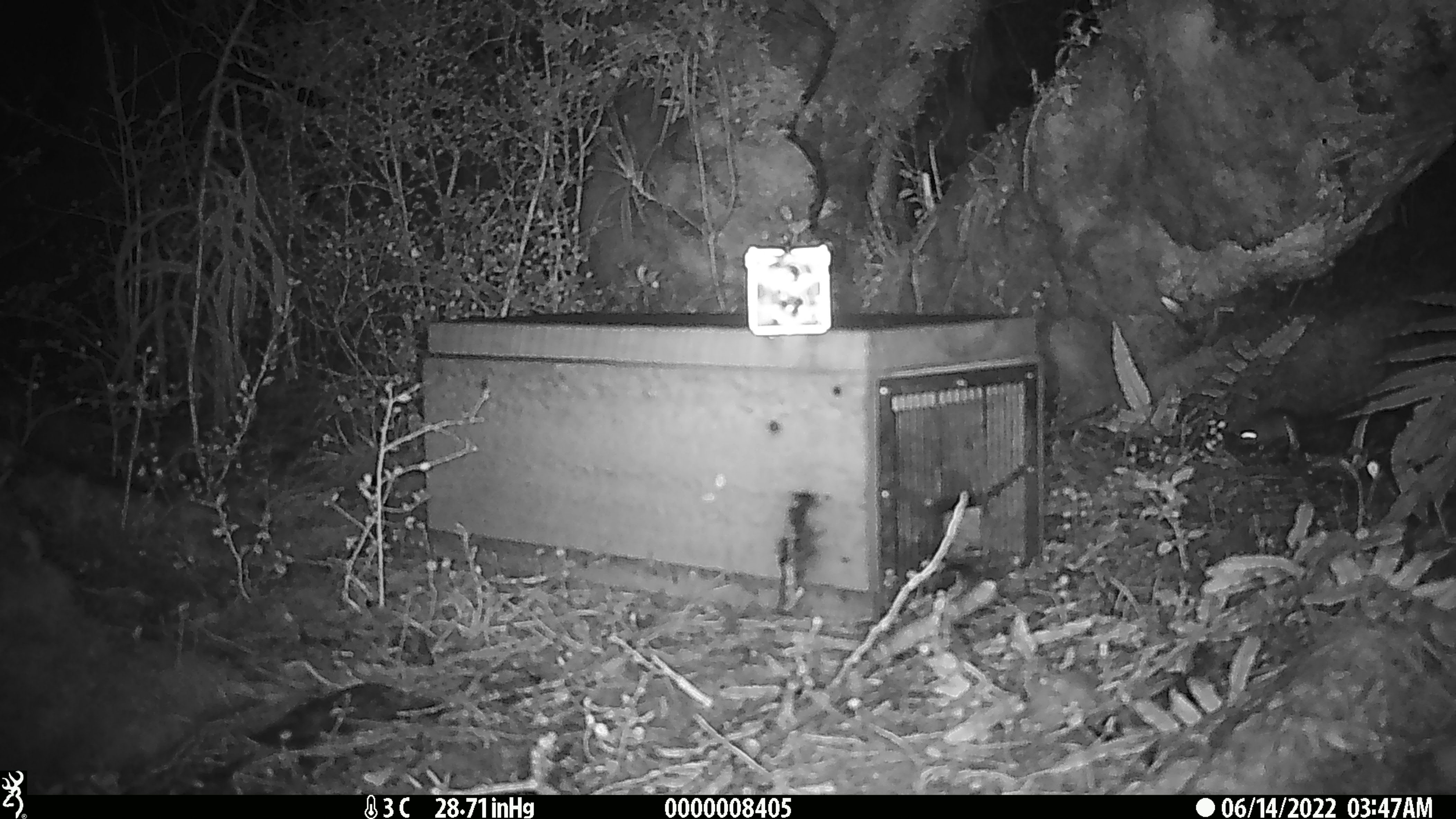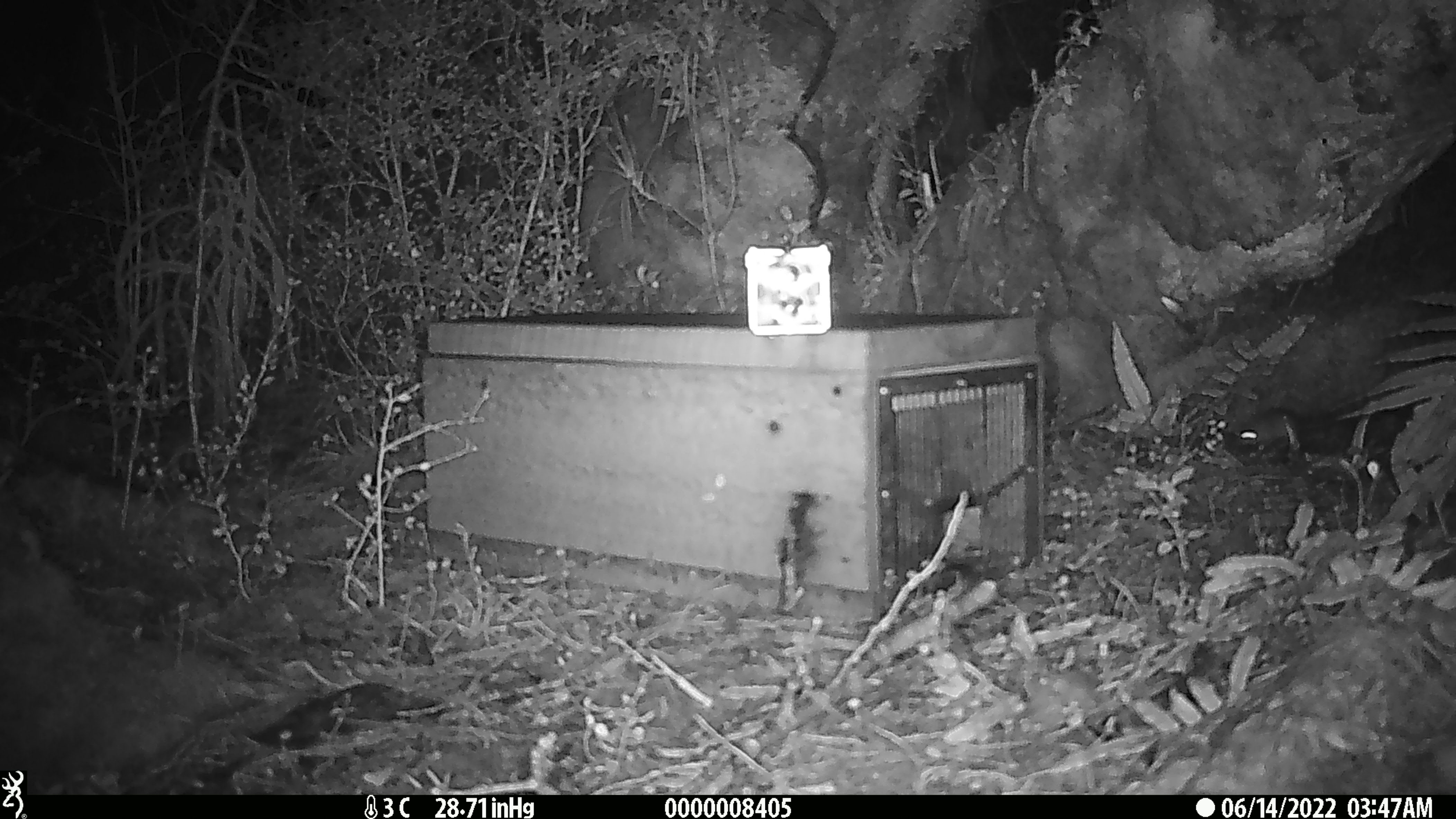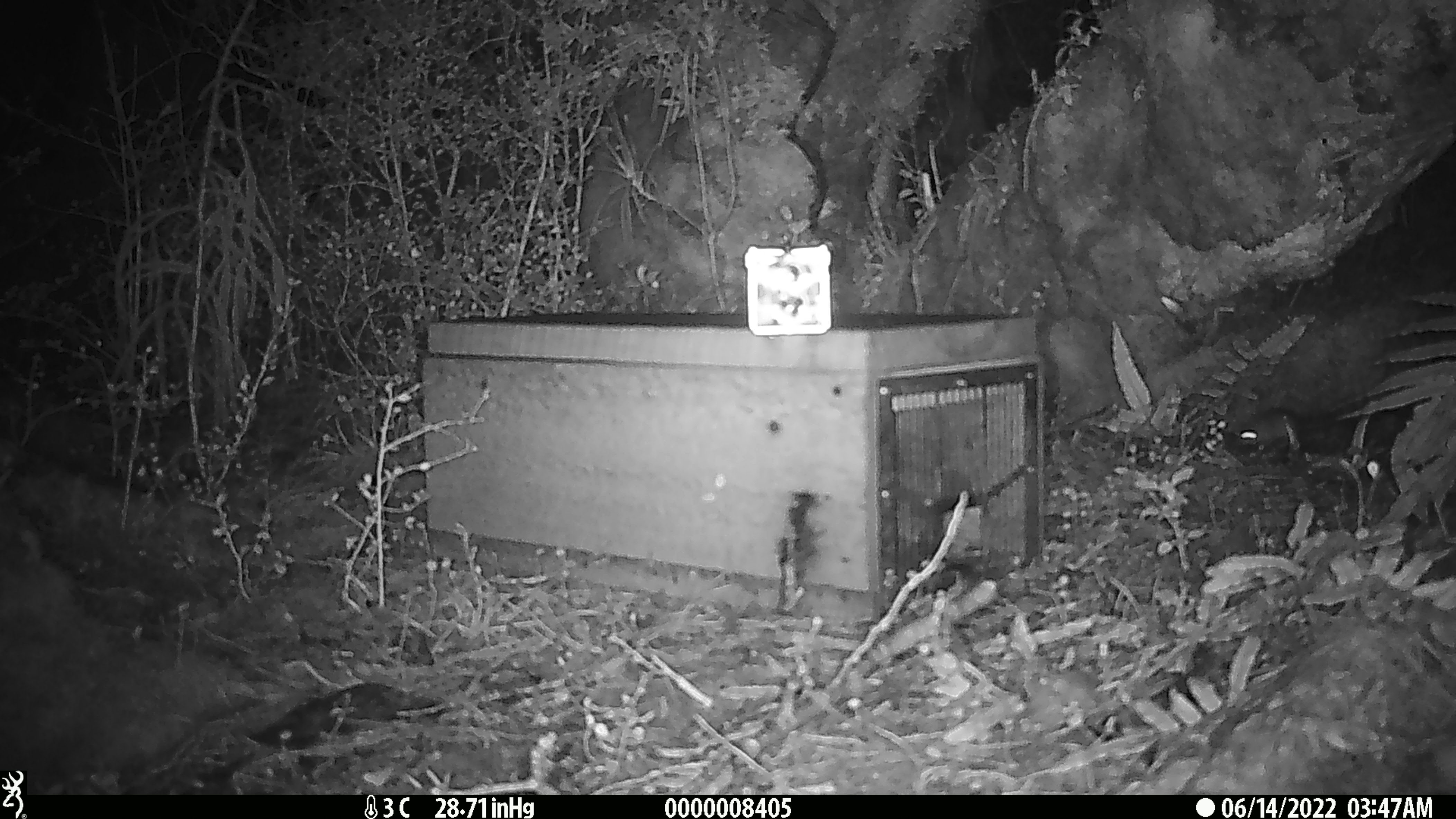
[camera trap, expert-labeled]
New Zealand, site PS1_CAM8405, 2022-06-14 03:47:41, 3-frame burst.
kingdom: Animalia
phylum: Chordata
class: Mammalia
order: Rodentia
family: Muridae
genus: Mus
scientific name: Mus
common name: mouse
Mouse (Mus).